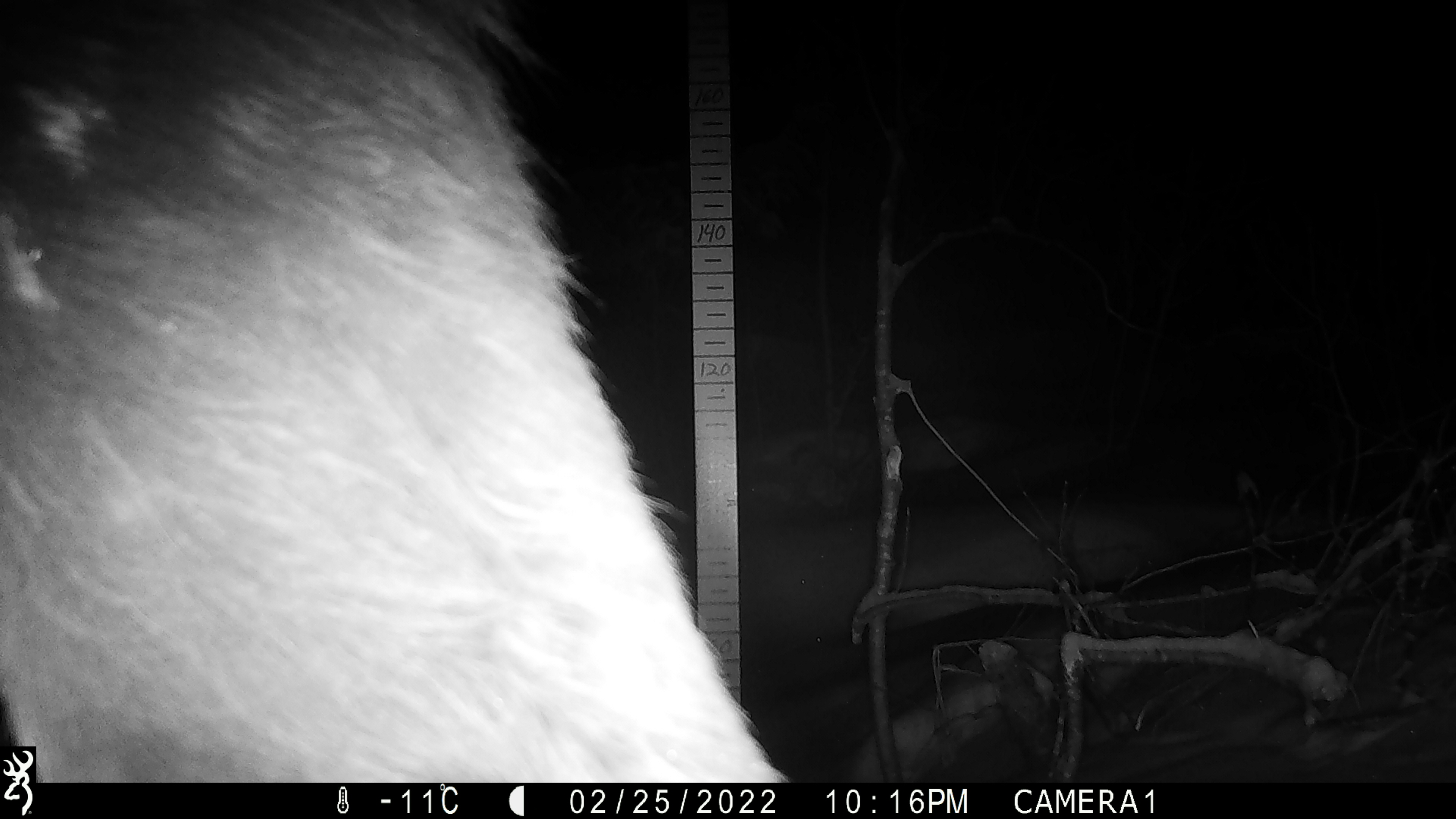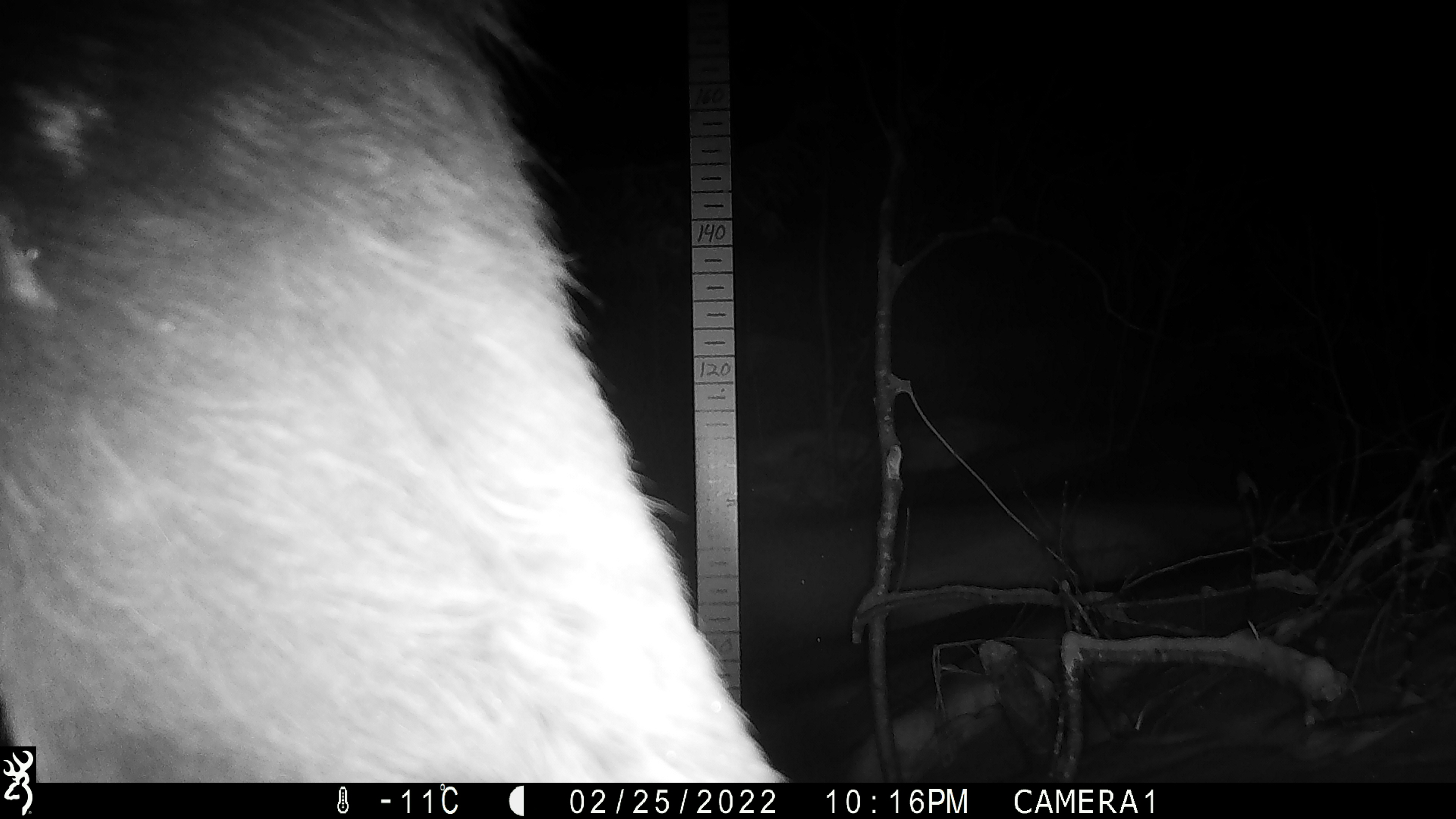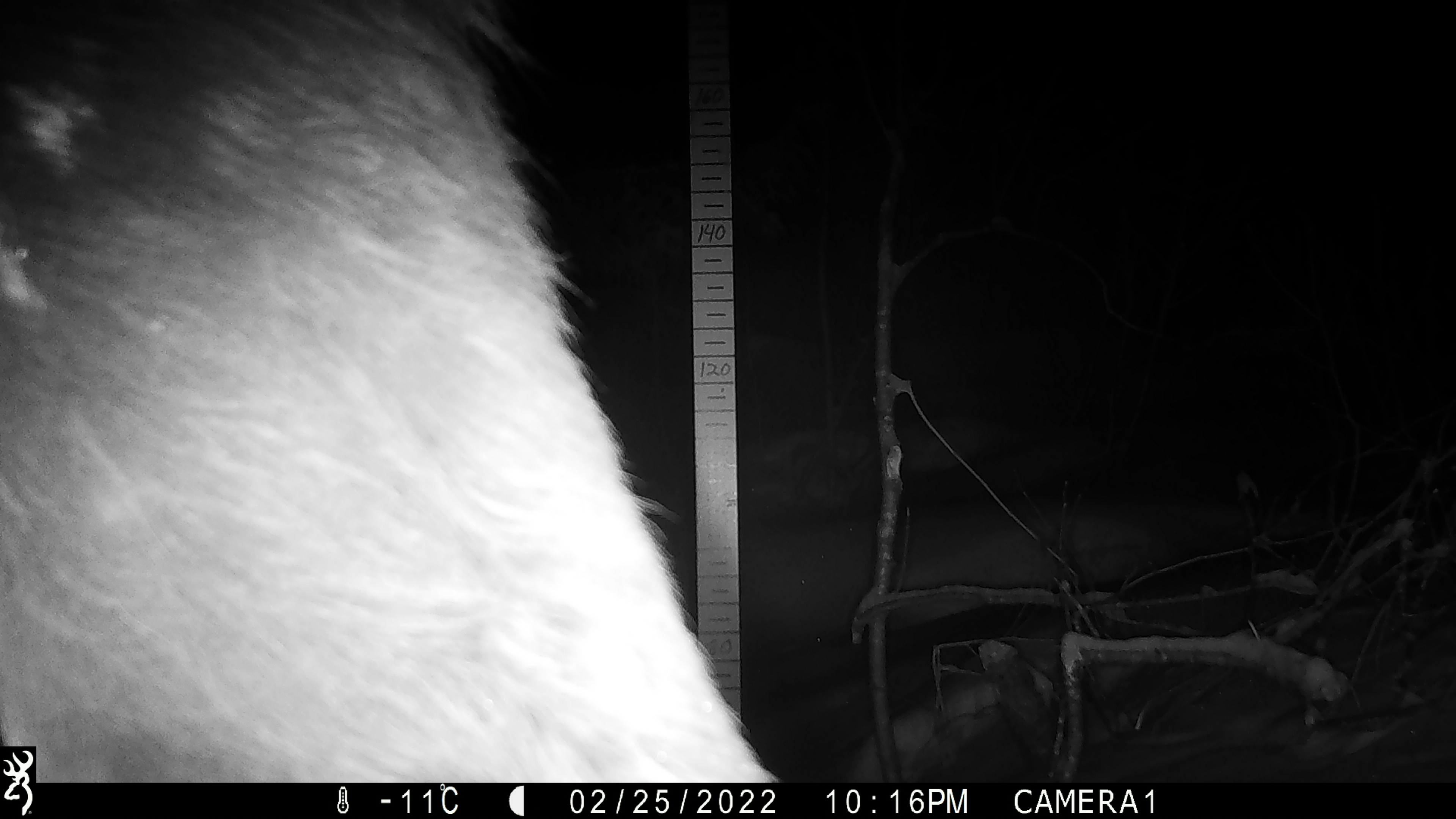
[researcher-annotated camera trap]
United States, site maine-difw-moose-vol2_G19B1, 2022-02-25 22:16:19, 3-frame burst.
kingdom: Animalia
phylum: Chordata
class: Mammalia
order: Artiodactyla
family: Cervidae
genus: Alces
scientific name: Alces alces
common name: moose